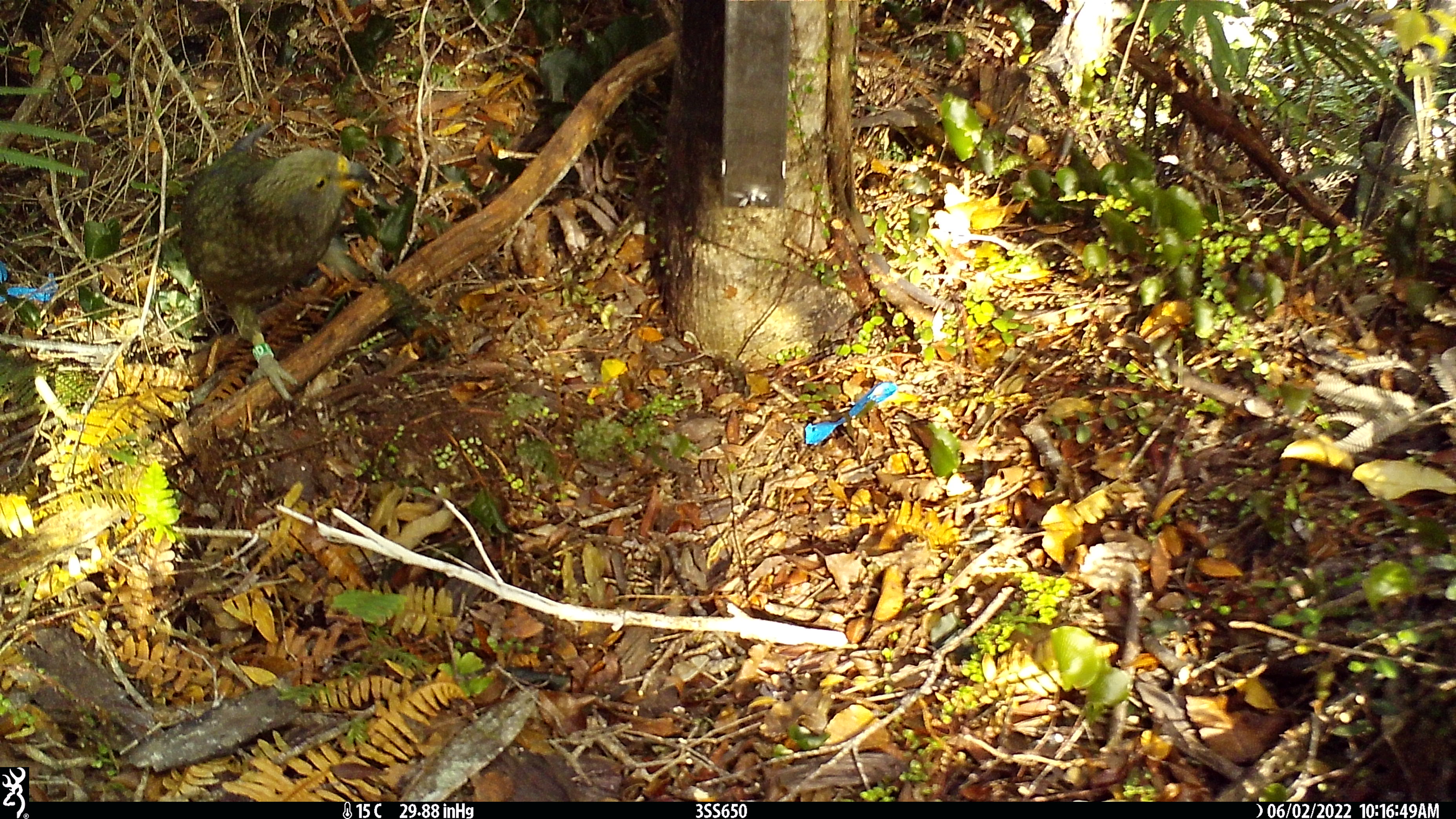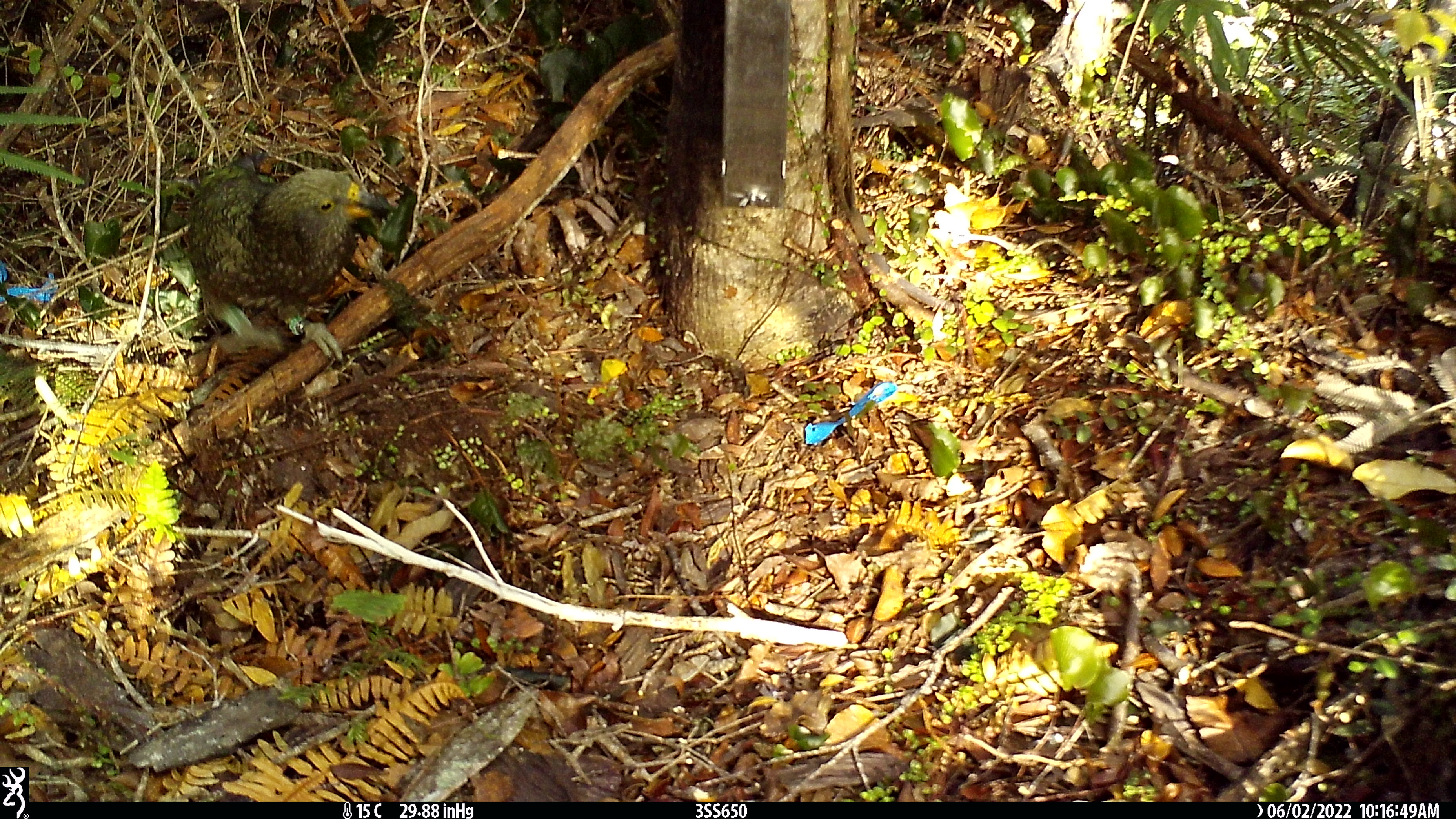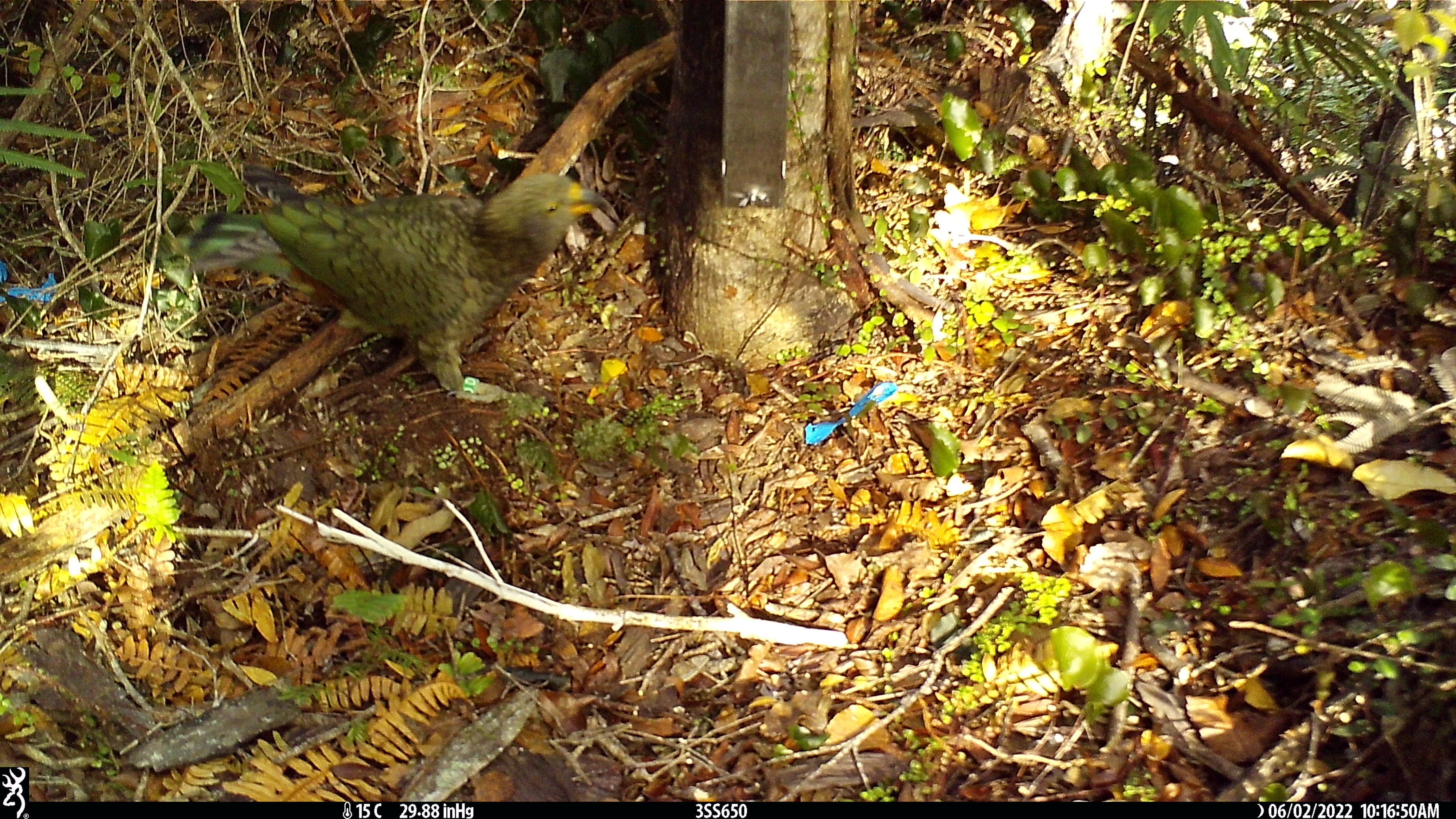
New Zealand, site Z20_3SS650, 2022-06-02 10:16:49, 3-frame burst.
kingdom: Animalia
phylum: Chordata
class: Aves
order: Psittaciformes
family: Strigopidae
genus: Nestor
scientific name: Nestor notabilis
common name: kea